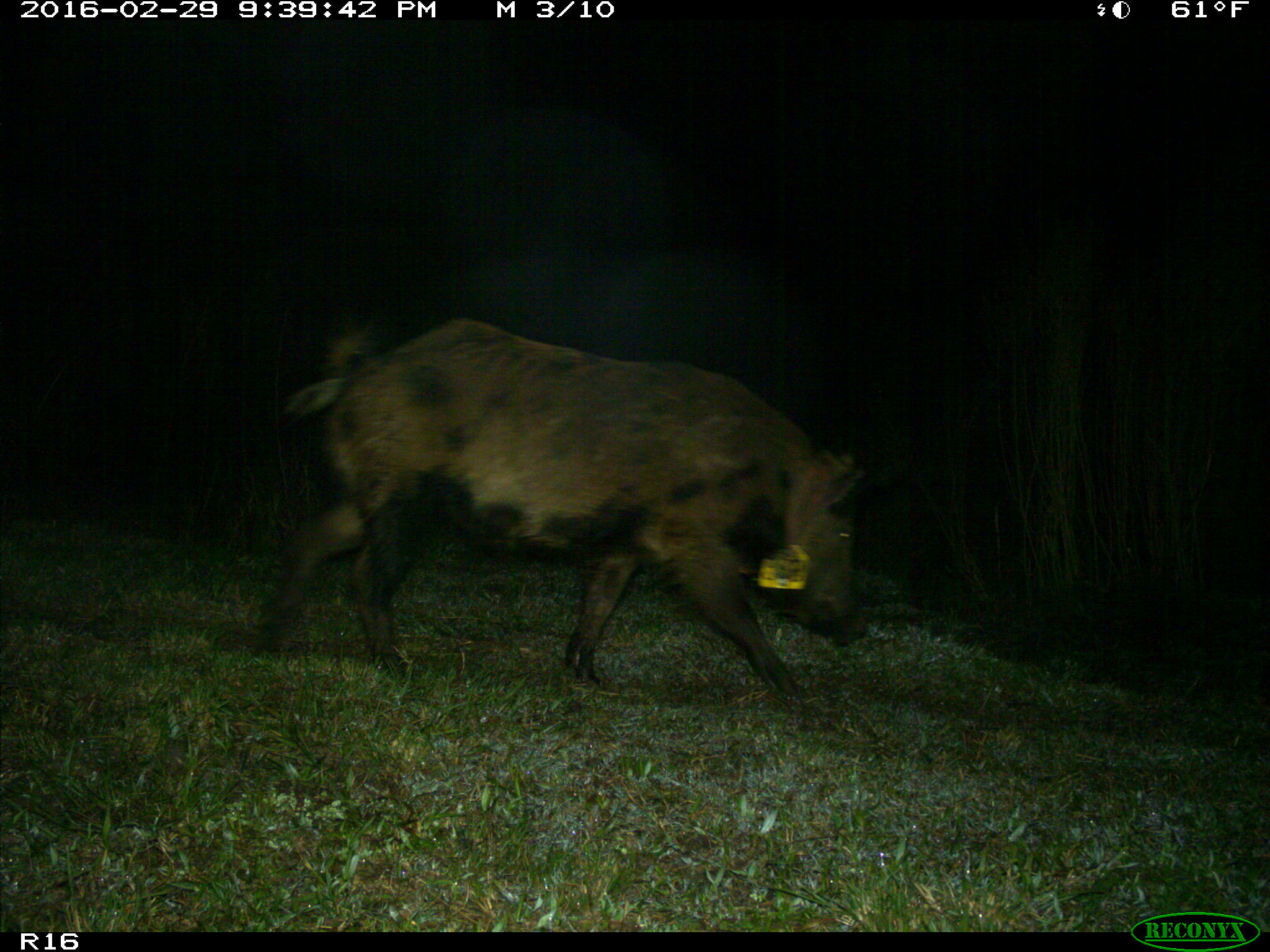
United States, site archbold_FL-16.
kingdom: Animalia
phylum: Chordata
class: Mammalia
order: Artiodactyla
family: Suidae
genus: Sus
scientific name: Sus scrofa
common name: wild boar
Sus scrofa (wild boar).